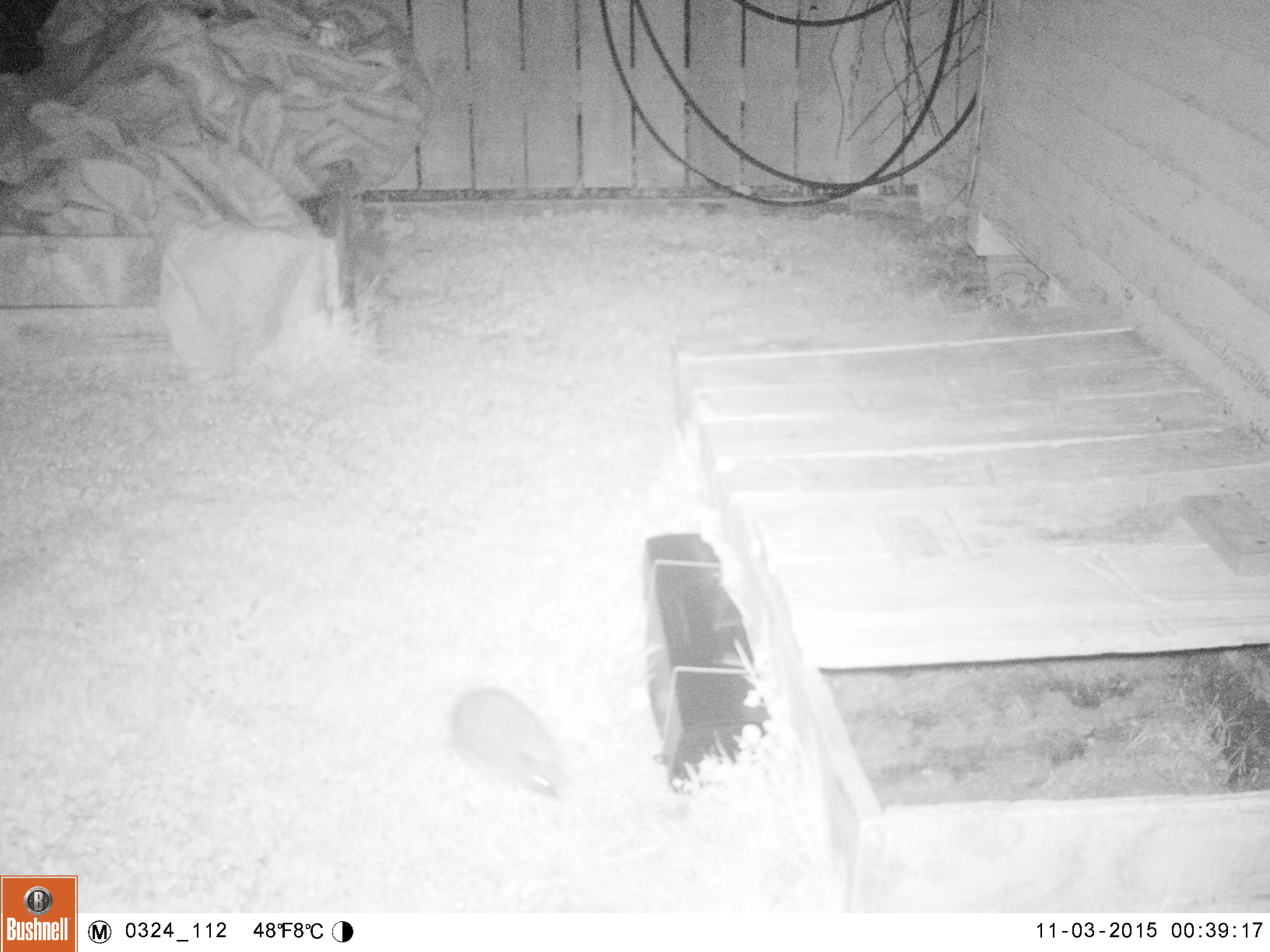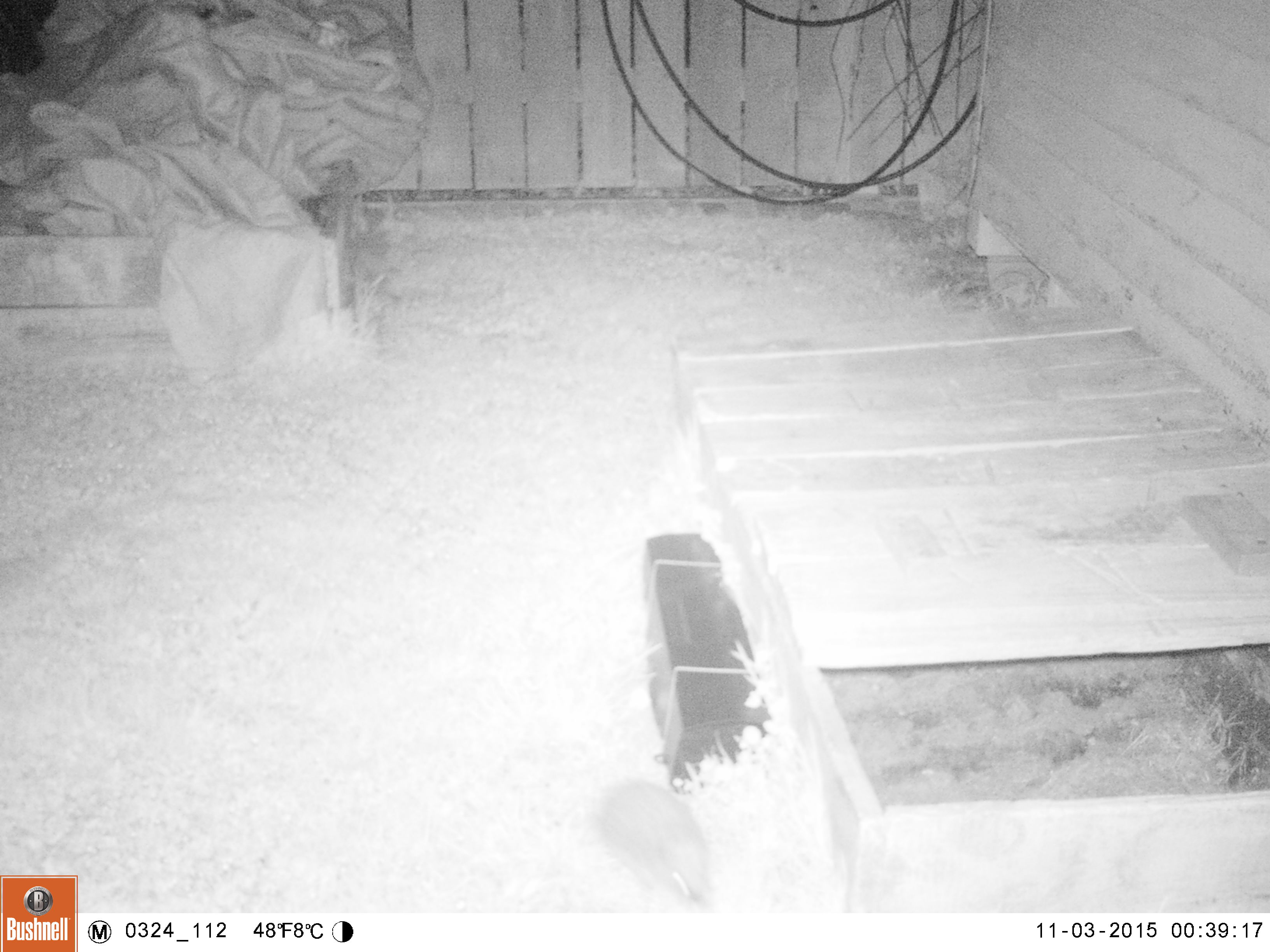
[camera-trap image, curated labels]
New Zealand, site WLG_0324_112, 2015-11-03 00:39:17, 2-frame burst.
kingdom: Animalia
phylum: Chordata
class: Mammalia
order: Eulipotyphla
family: Erinaceidae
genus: Erinaceus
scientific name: Erinaceus europaeus europaeus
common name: european hedgehog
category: hedgehog